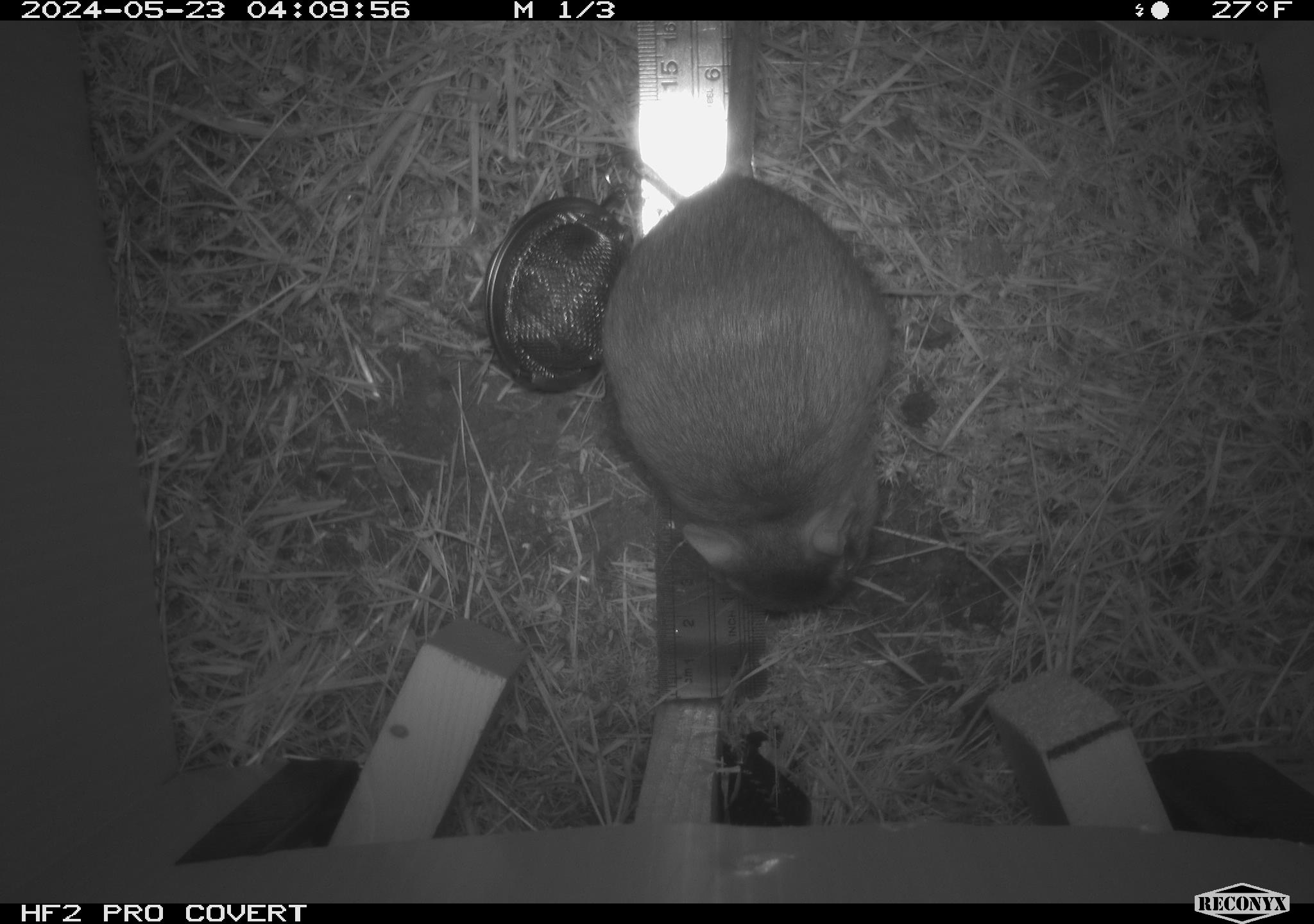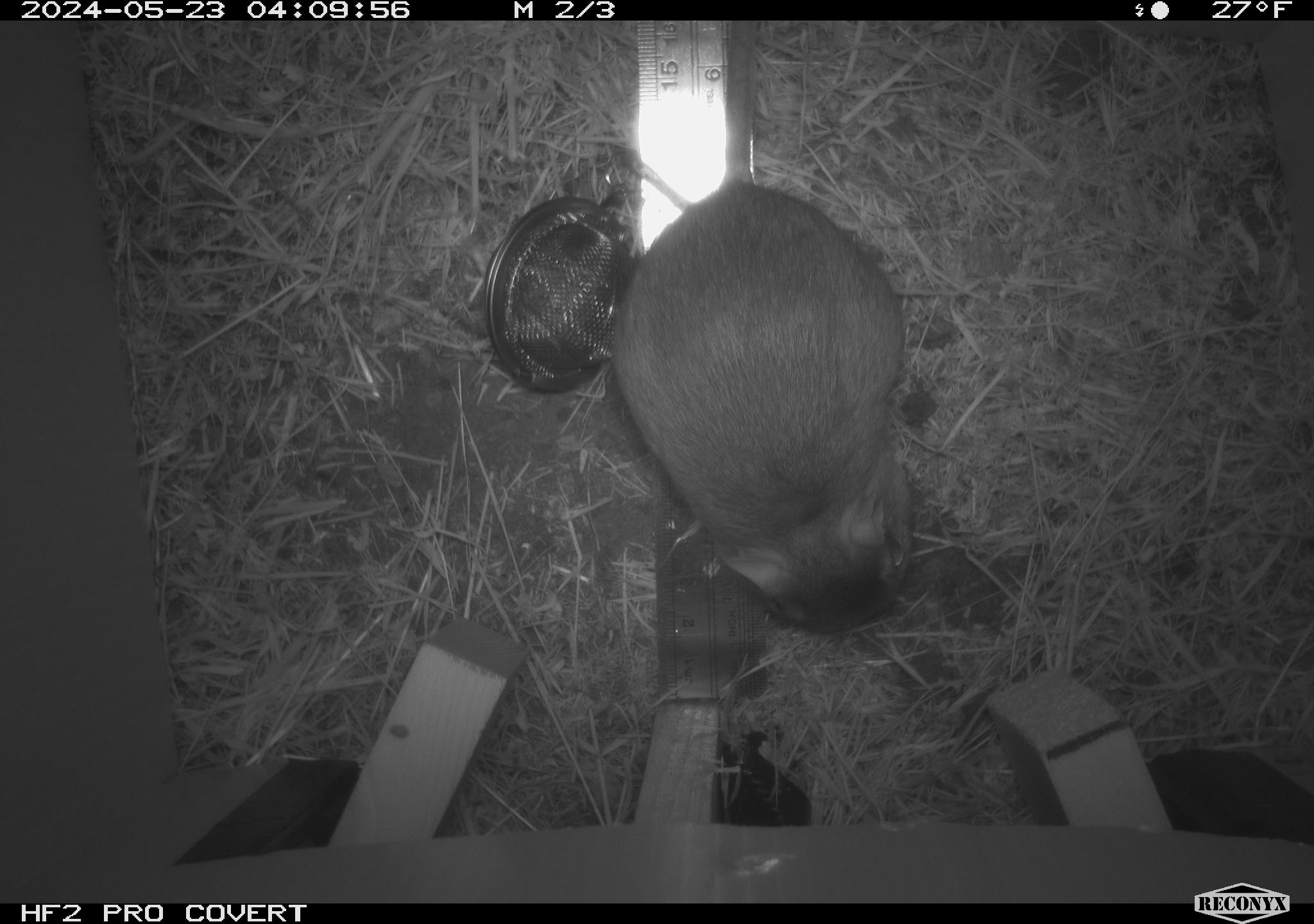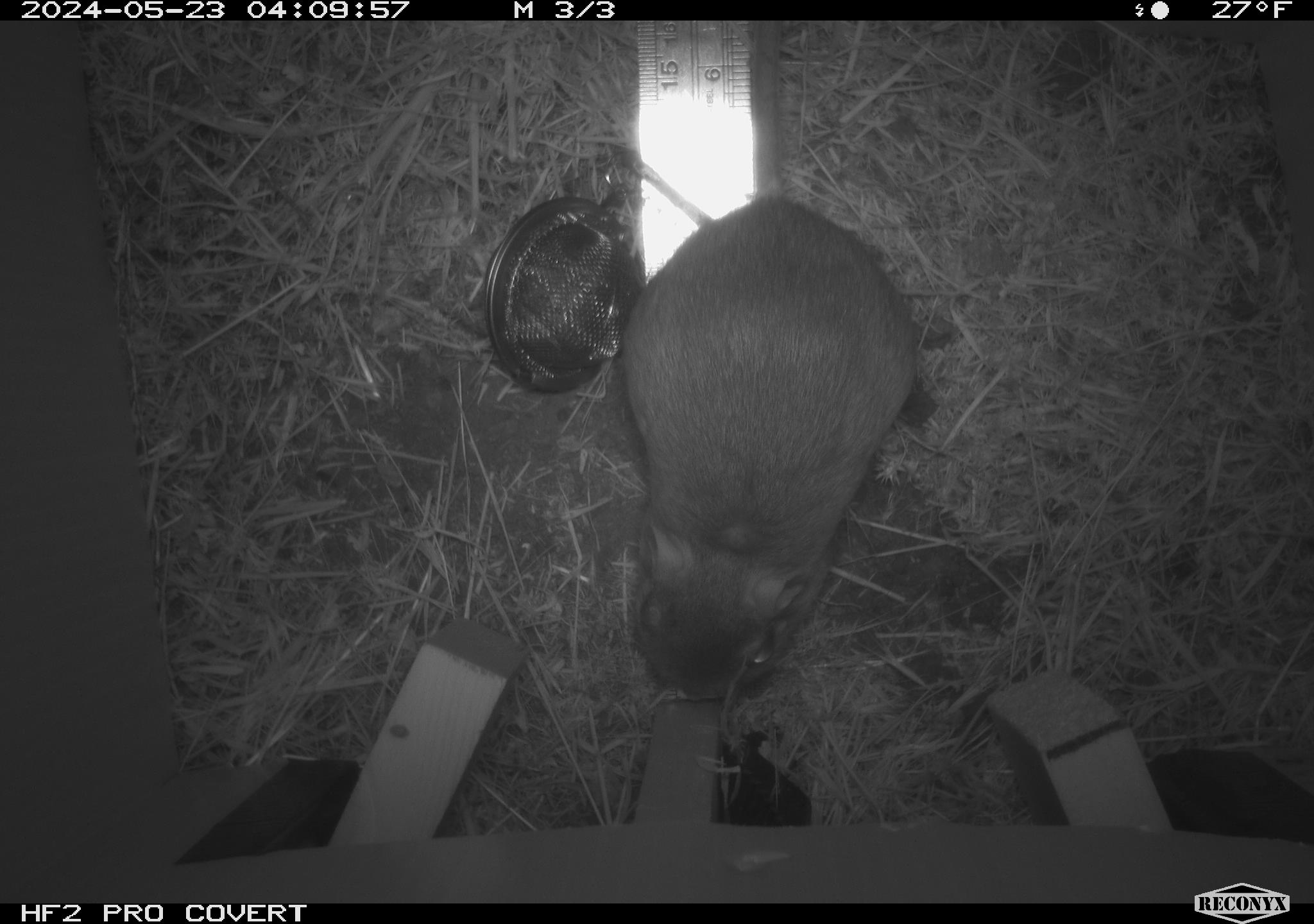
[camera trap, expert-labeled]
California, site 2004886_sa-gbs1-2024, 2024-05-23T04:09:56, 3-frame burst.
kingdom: Animalia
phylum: Chordata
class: Mammalia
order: Rodentia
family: Heteromyidae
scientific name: Heteromyidae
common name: kangaroo rats and pocket mice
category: heteromyidae family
Heteromyidae family (kangaroo rats and pocket mice) (Heteromyidae).